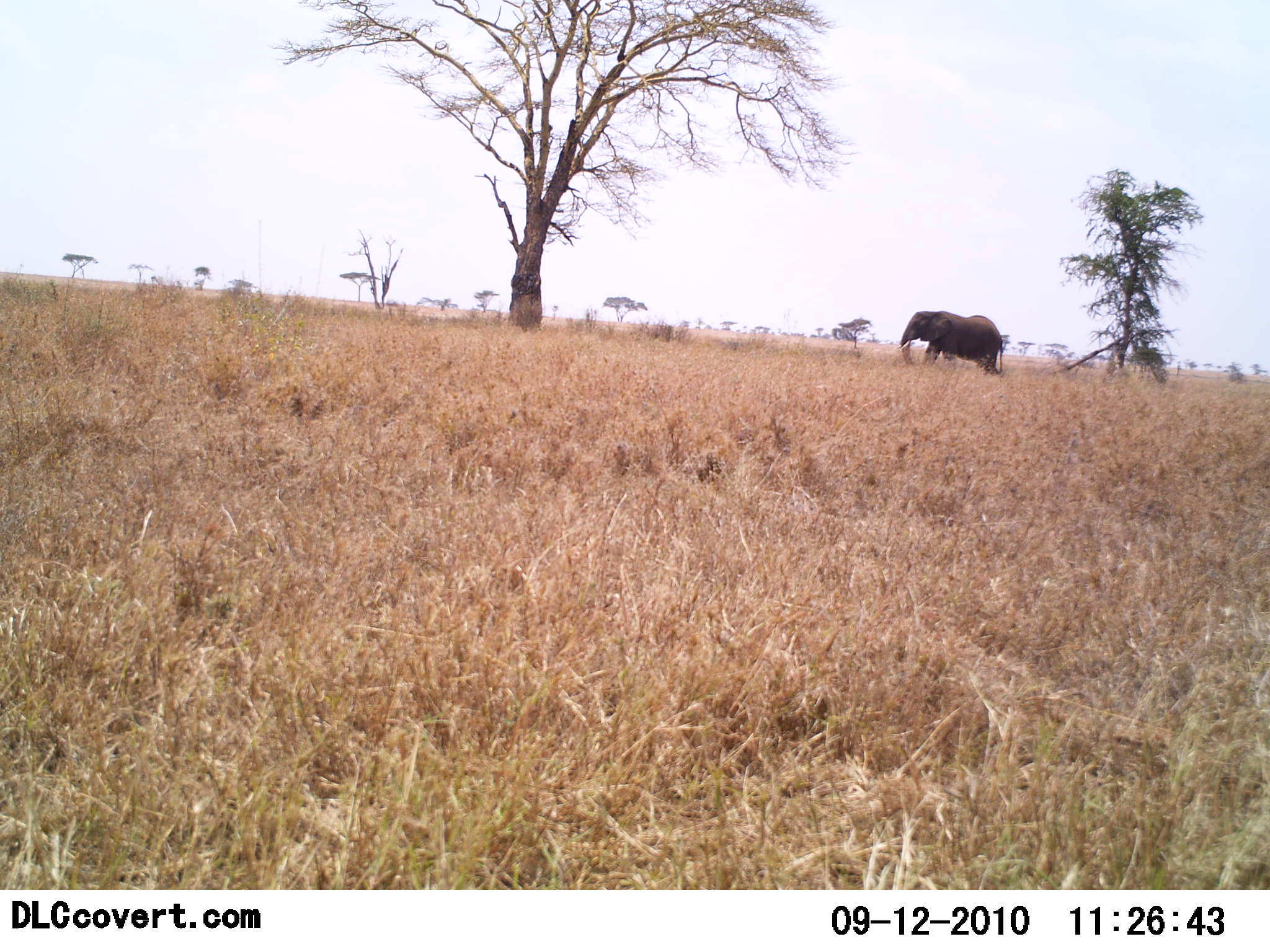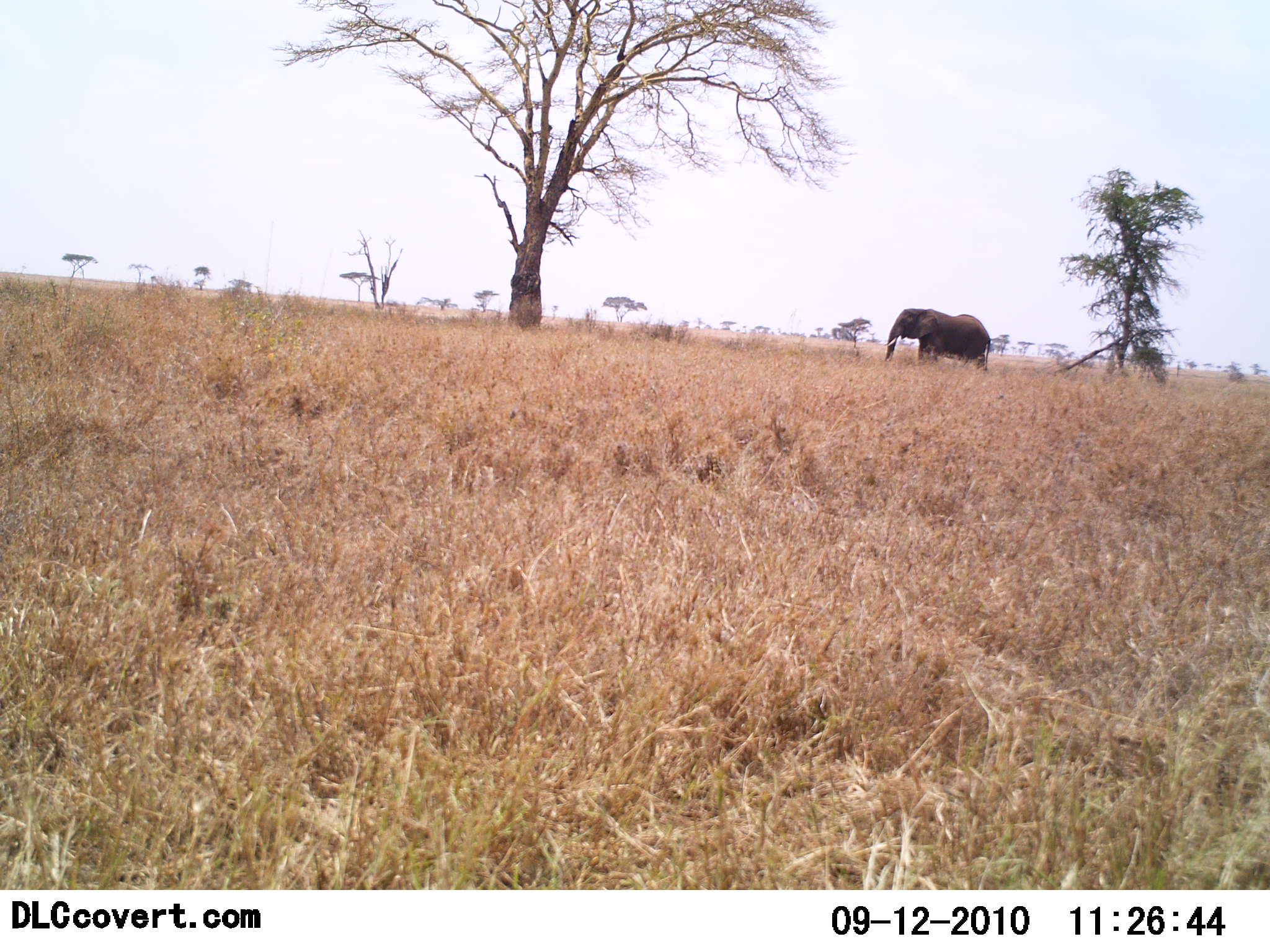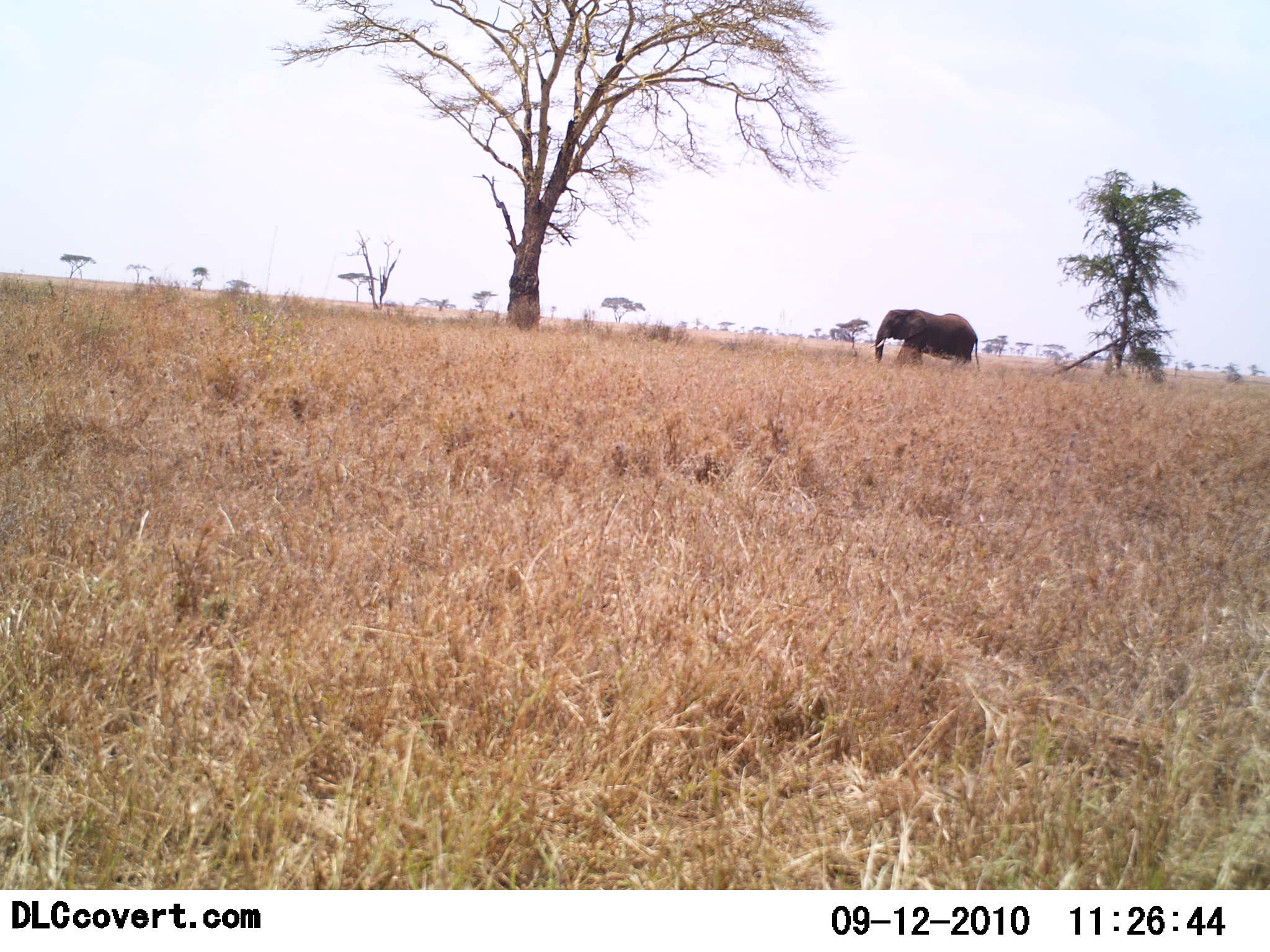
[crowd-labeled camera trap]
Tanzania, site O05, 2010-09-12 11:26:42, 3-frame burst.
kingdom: Animalia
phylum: Chordata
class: Mammalia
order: Proboscidea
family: Elephantidae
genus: Loxodonta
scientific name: Loxodonta africana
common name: african bush elephant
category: elephant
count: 1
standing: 0%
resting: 0%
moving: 100%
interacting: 0%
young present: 0%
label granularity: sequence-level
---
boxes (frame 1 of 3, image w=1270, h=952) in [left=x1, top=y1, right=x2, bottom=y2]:
animal: [left=896, top=311, right=1004, bottom=375]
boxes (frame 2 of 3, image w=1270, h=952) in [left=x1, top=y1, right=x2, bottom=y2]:
animal: [left=884, top=306, right=992, bottom=371]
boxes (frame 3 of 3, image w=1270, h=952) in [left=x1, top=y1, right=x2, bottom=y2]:
animal: [left=870, top=308, right=980, bottom=369]